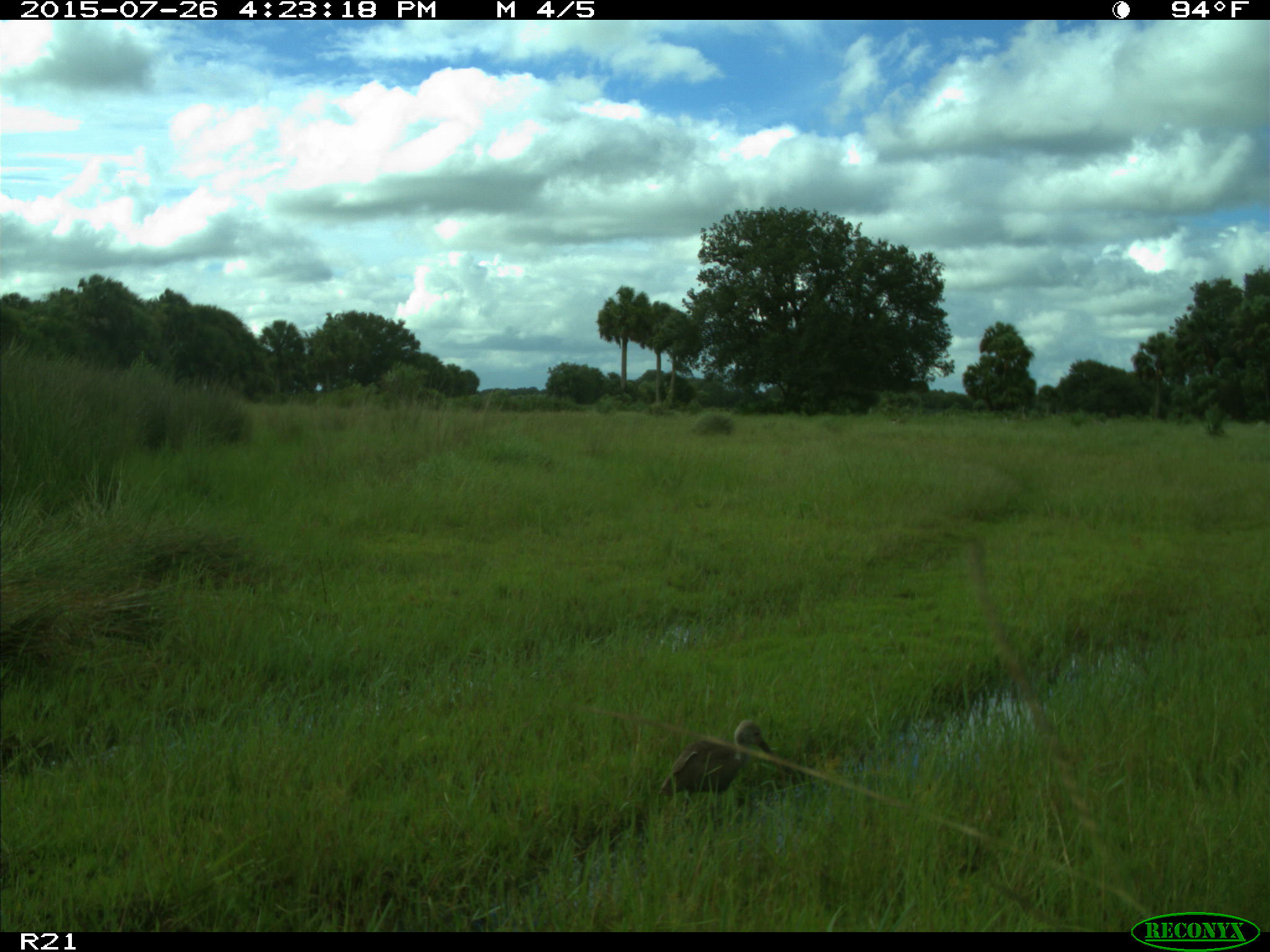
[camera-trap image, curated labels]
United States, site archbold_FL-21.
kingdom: Animalia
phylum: Chordata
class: Aves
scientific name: Aves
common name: birds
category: unidentified bird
Unidentified bird (birds) (Aves).